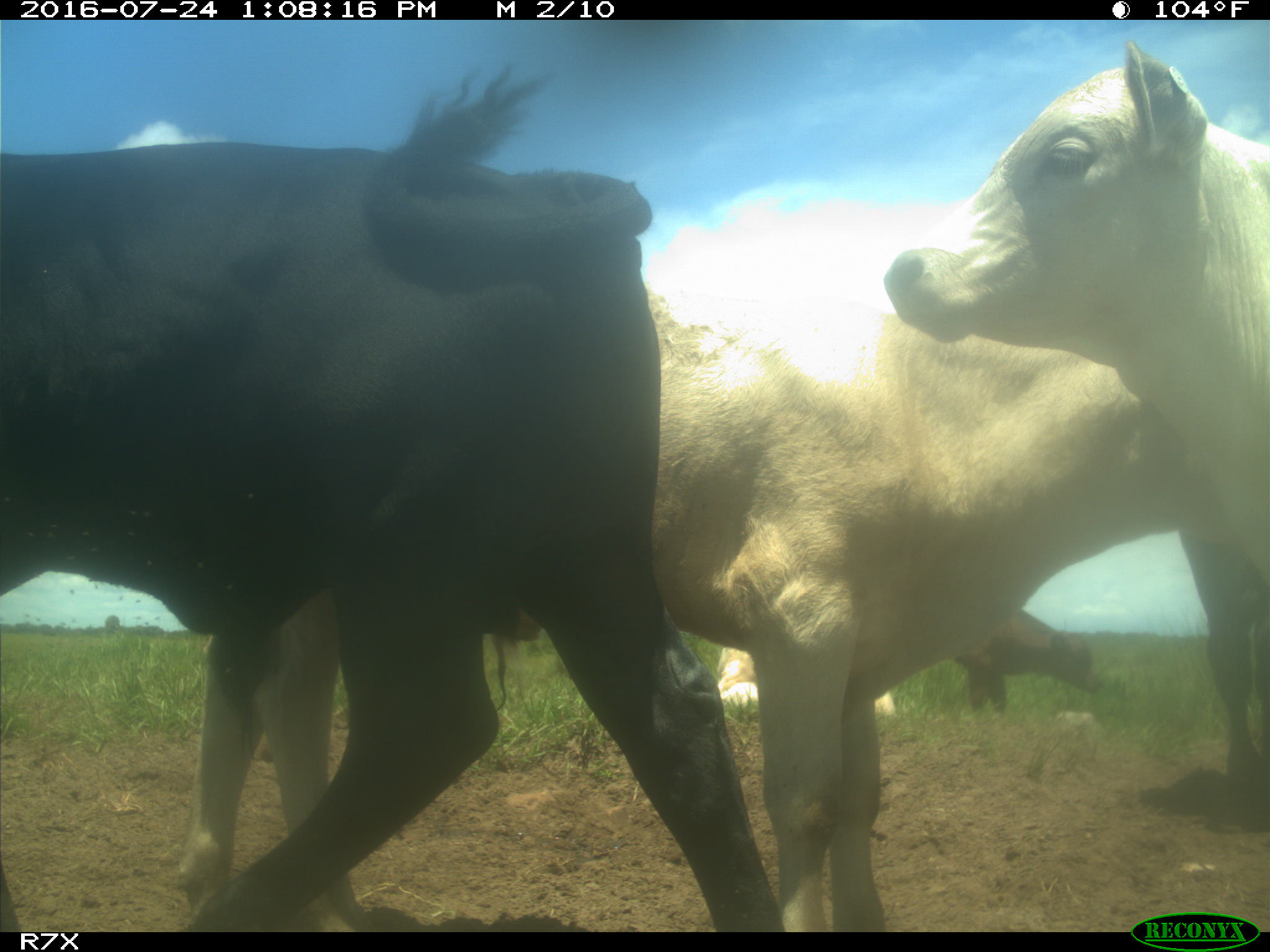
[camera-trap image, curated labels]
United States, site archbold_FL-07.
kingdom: Animalia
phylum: Chordata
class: Mammalia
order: Artiodactyla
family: Bovidae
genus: Bos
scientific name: Bos taurus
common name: domestic cow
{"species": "Bos taurus (domestic cow)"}